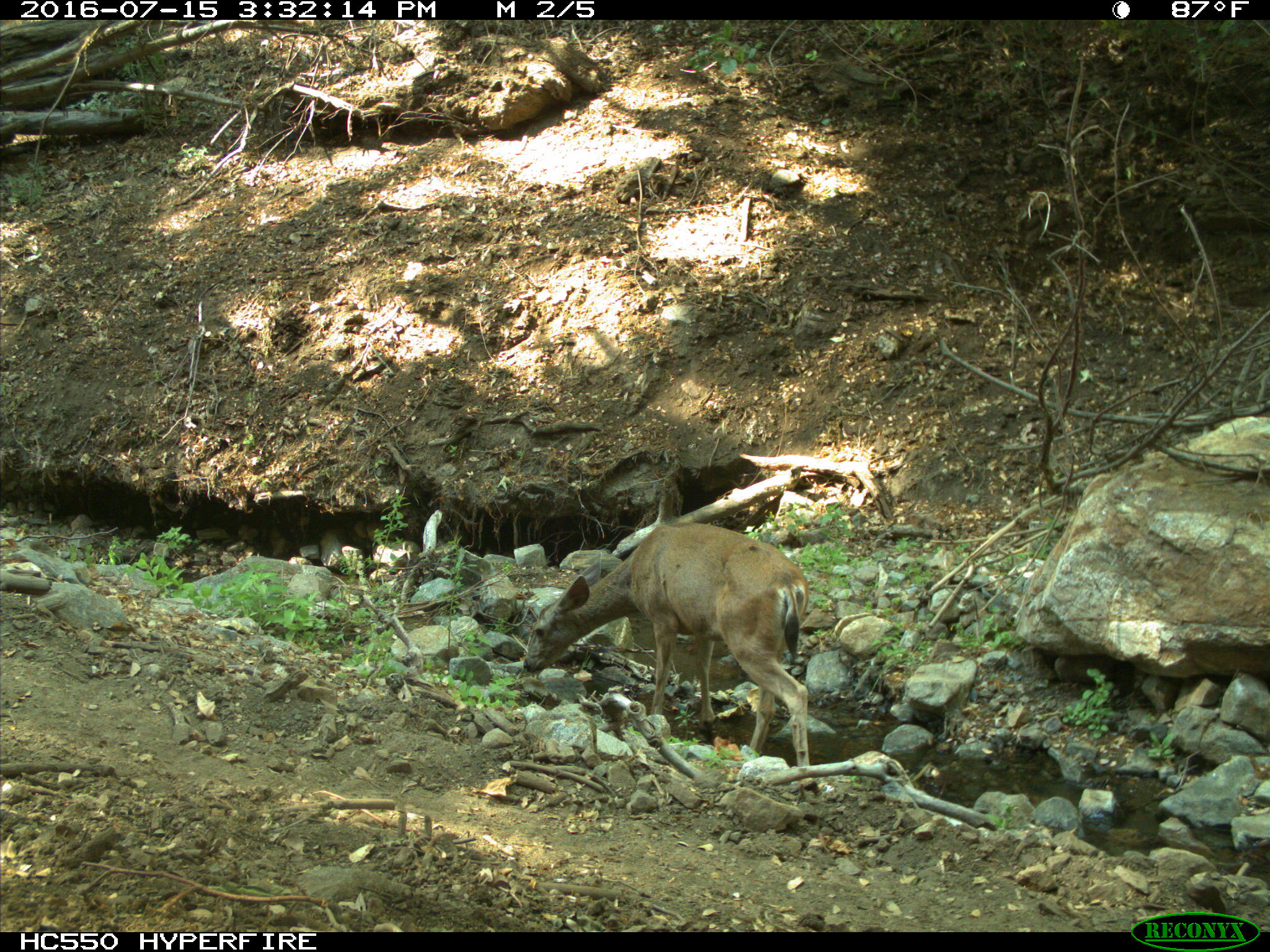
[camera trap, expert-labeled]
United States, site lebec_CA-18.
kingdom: Animalia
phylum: Chordata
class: Mammalia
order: Artiodactyla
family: Cervidae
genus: Odocoileus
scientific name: Odocoileus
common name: deer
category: unidentified deer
Unidentified deer (deer) (Odocoileus).